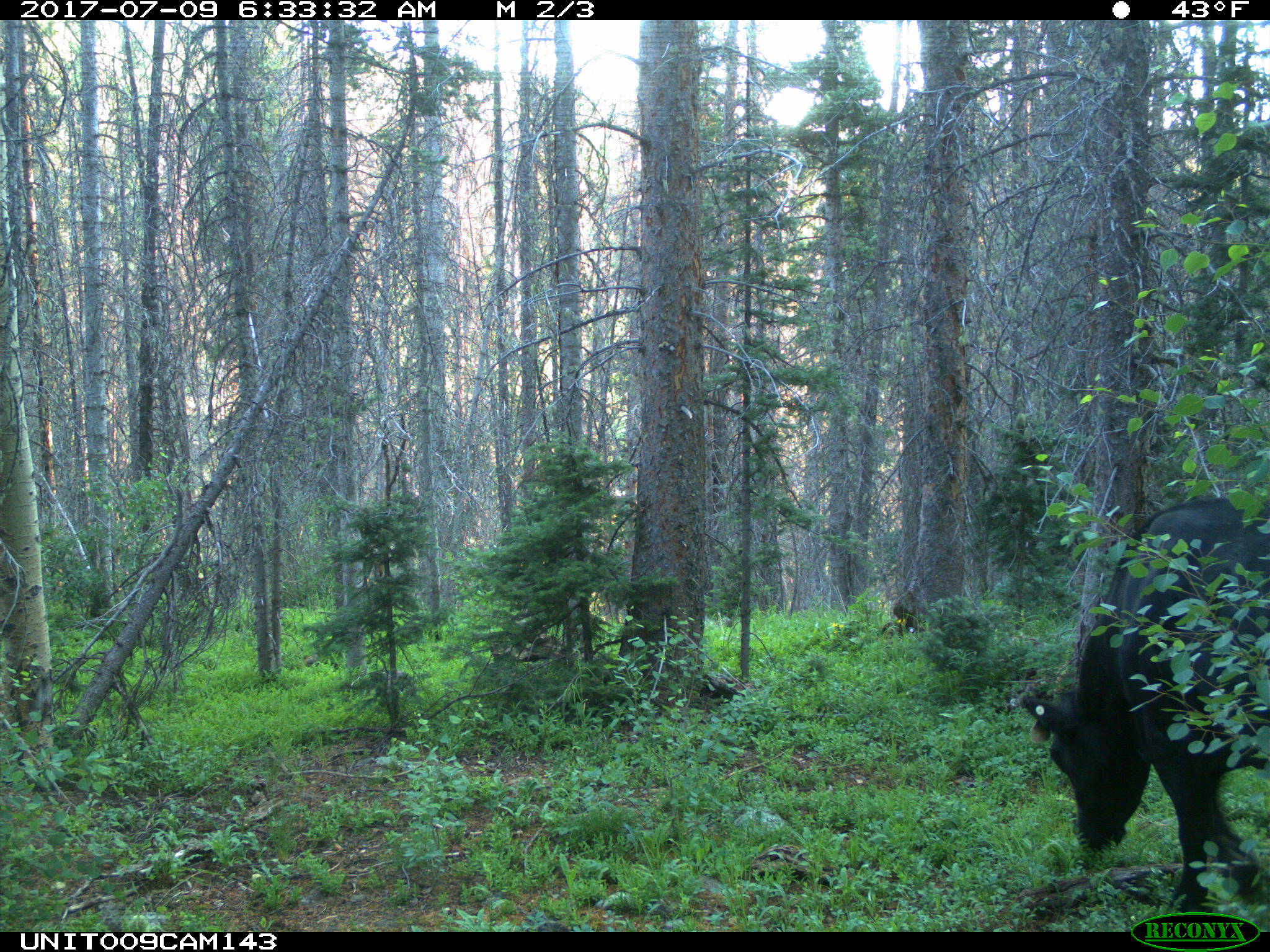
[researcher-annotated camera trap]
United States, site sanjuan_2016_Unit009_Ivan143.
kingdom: Animalia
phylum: Chordata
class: Mammalia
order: Artiodactyla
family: Bovidae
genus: Bos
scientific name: Bos taurus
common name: domestic cow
Bos taurus (domestic cow).